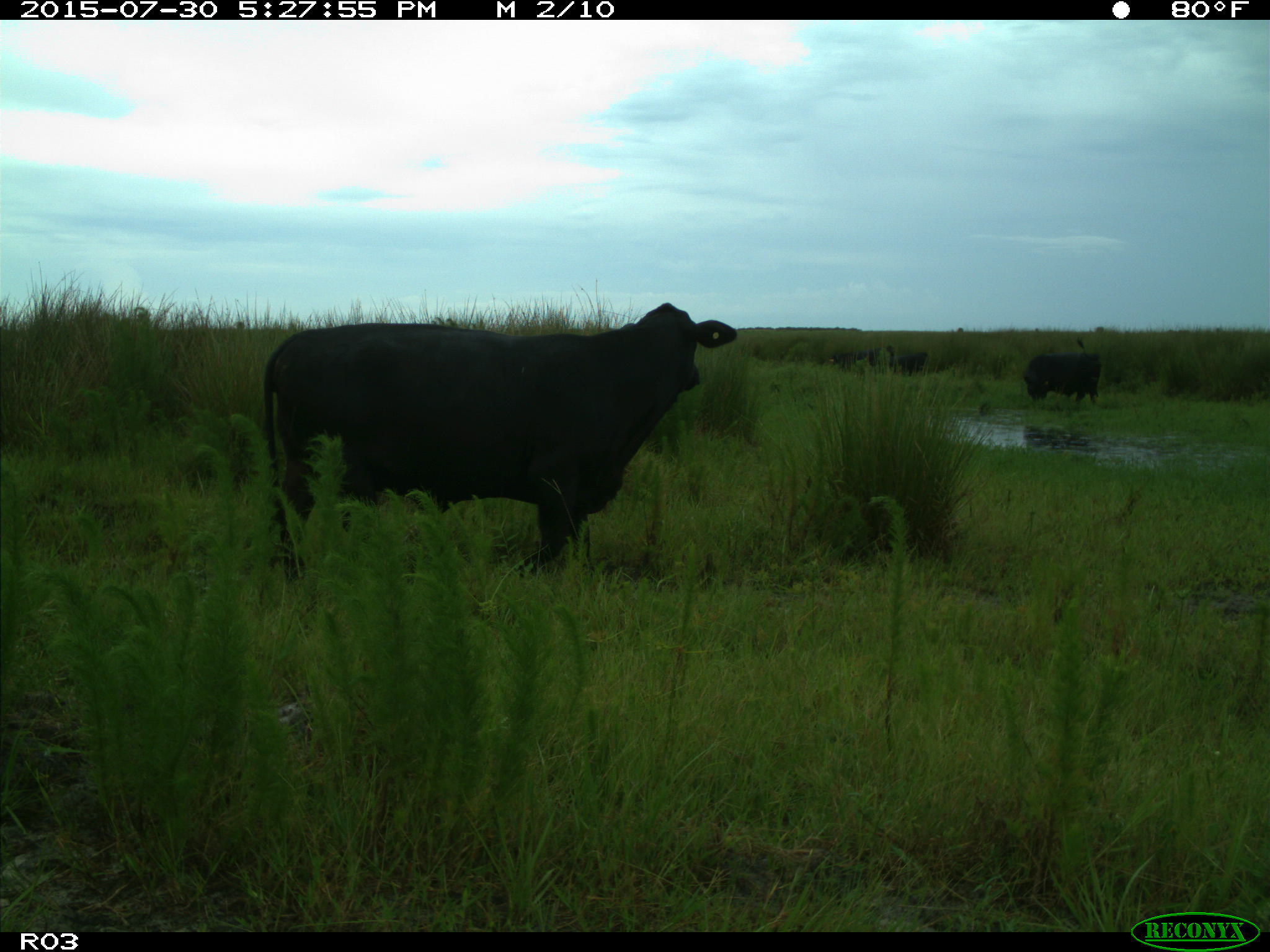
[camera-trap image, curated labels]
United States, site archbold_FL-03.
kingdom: Animalia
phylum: Chordata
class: Mammalia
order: Artiodactyla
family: Bovidae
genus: Bos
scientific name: Bos taurus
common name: domestic cow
Bos taurus (domestic cow).